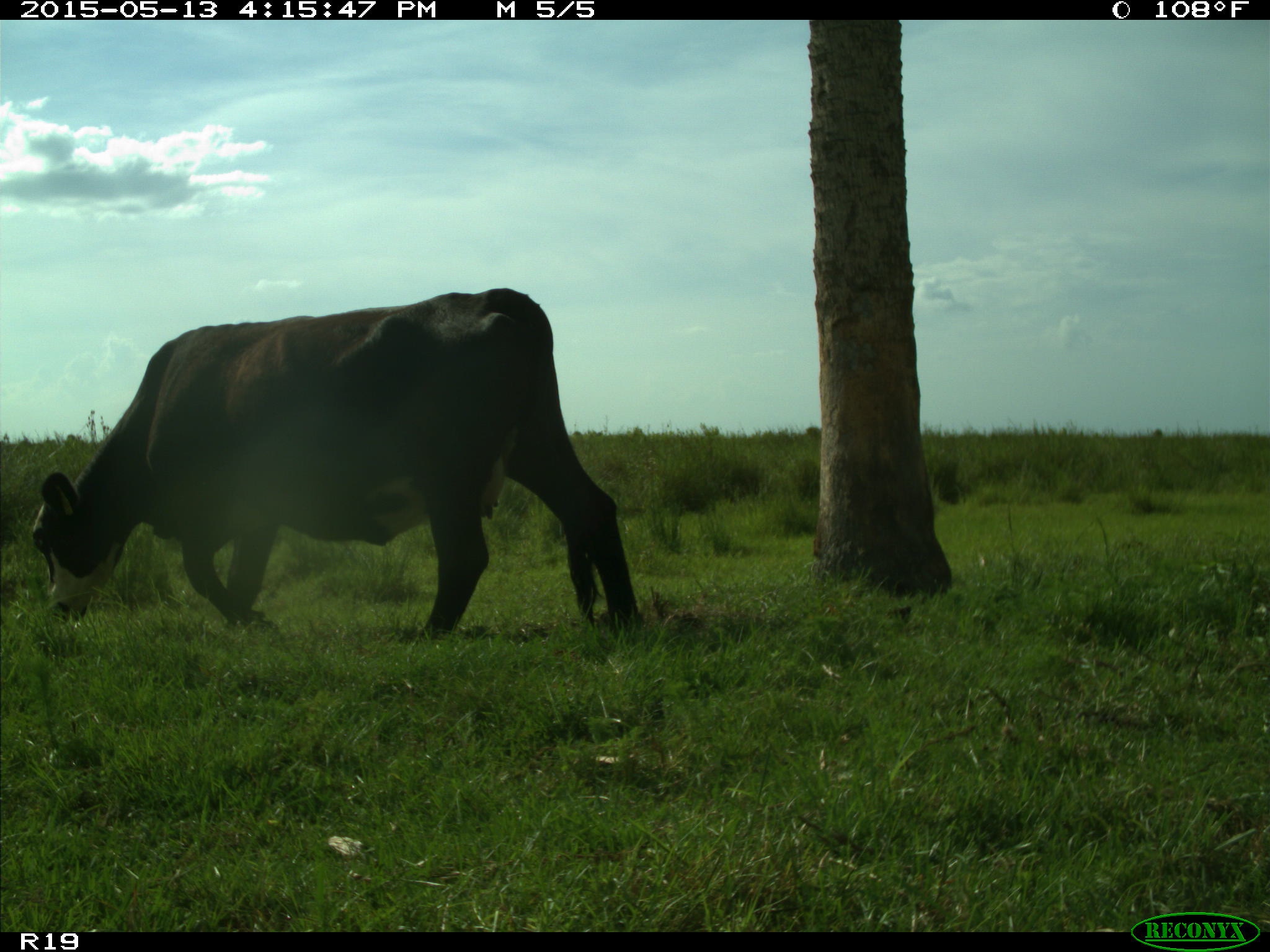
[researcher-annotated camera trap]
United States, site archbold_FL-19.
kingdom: Animalia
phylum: Chordata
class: Mammalia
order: Artiodactyla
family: Bovidae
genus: Bos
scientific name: Bos taurus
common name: domestic cow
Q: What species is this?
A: Bos taurus (domestic cow).